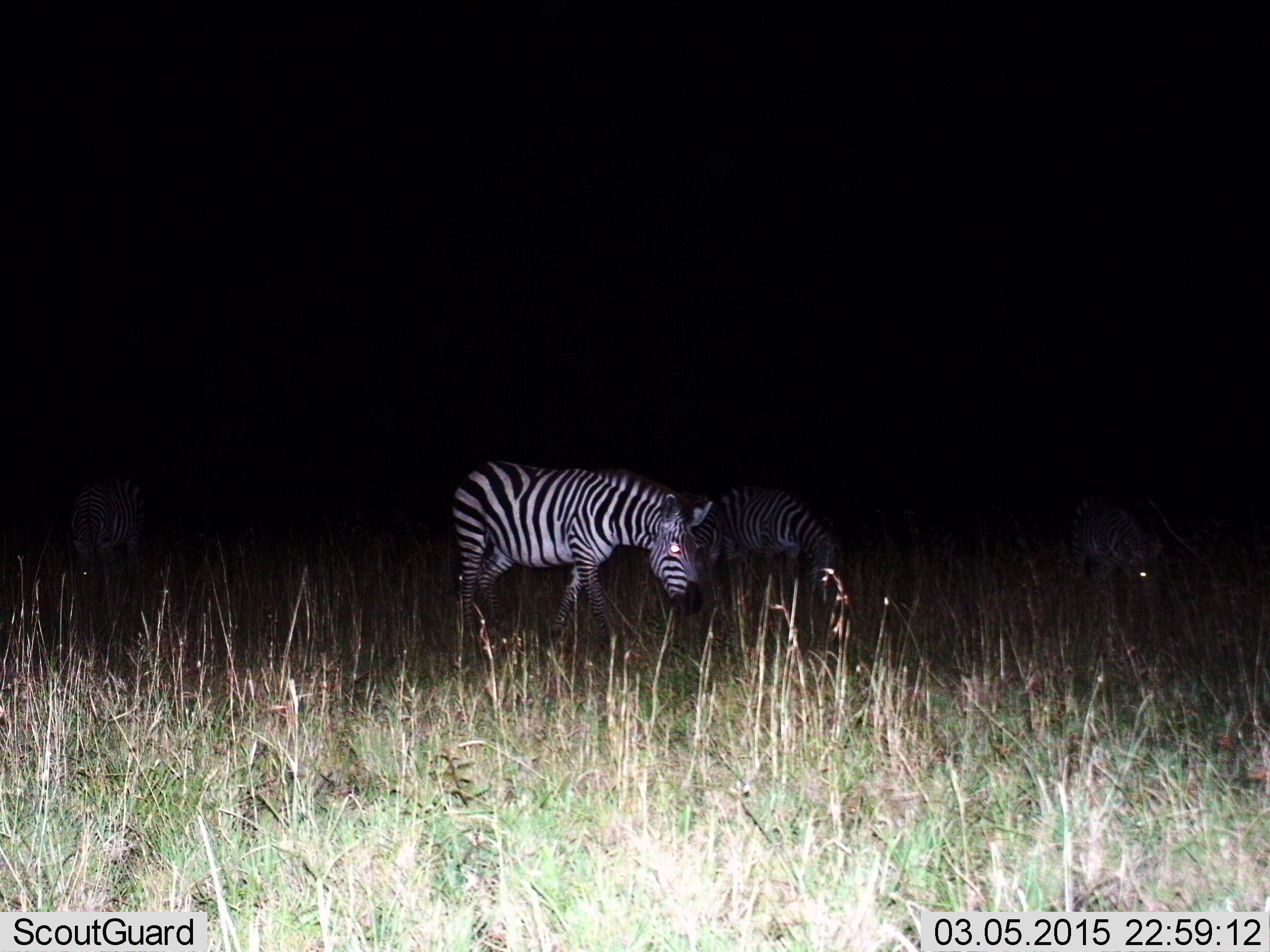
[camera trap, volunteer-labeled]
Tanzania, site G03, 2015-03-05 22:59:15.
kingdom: Animalia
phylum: Chordata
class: Mammalia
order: Perissodactyla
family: Equidae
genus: Equus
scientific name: Equus quagga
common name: plains zebra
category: zebra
Zebra (plains zebra) (Equus quagga), count 4. Behavior (volunteer vote fractions): standing 22%, resting 11%, moving 56%, interacting 11%. Young present (vote fraction): 11%. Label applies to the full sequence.